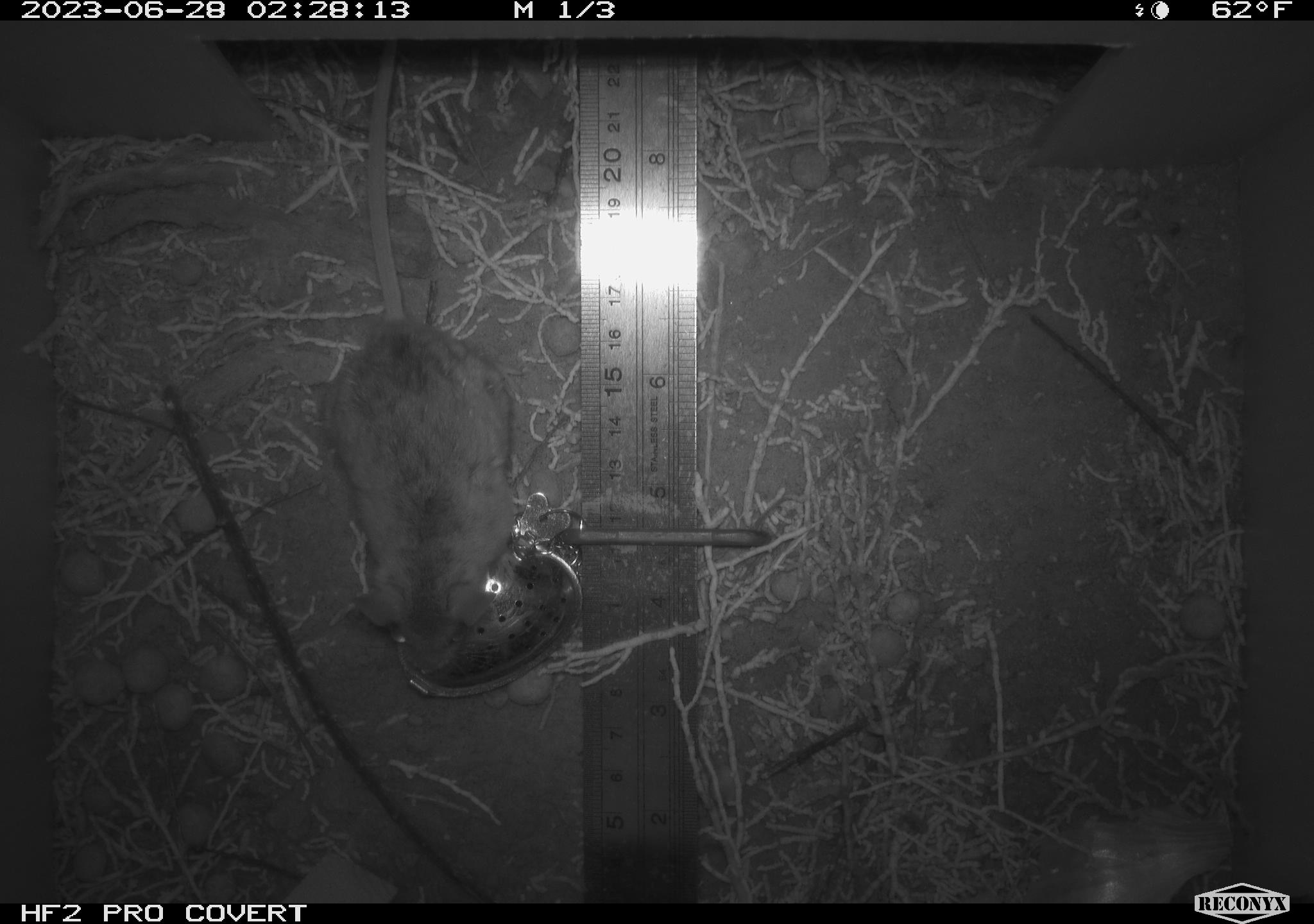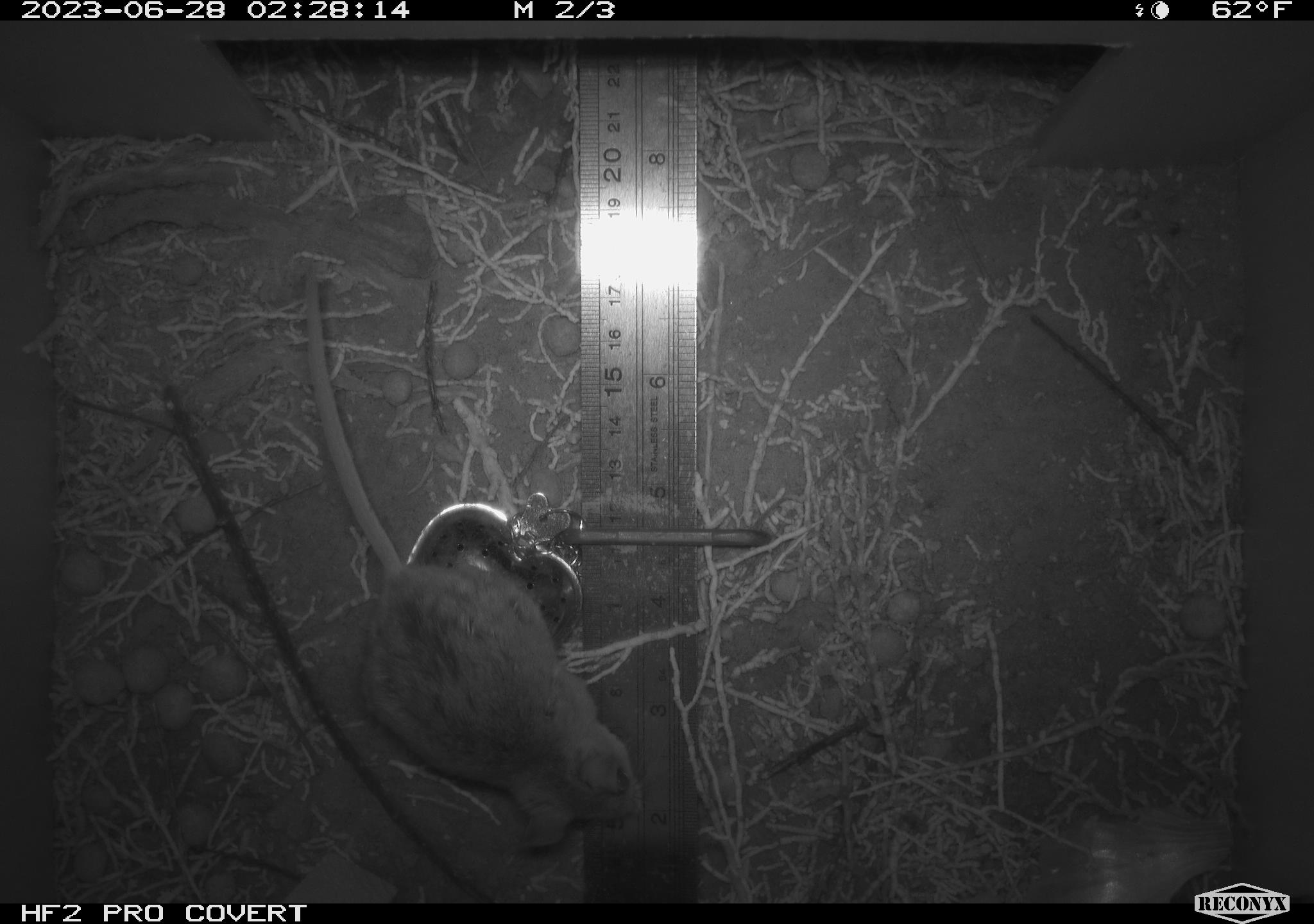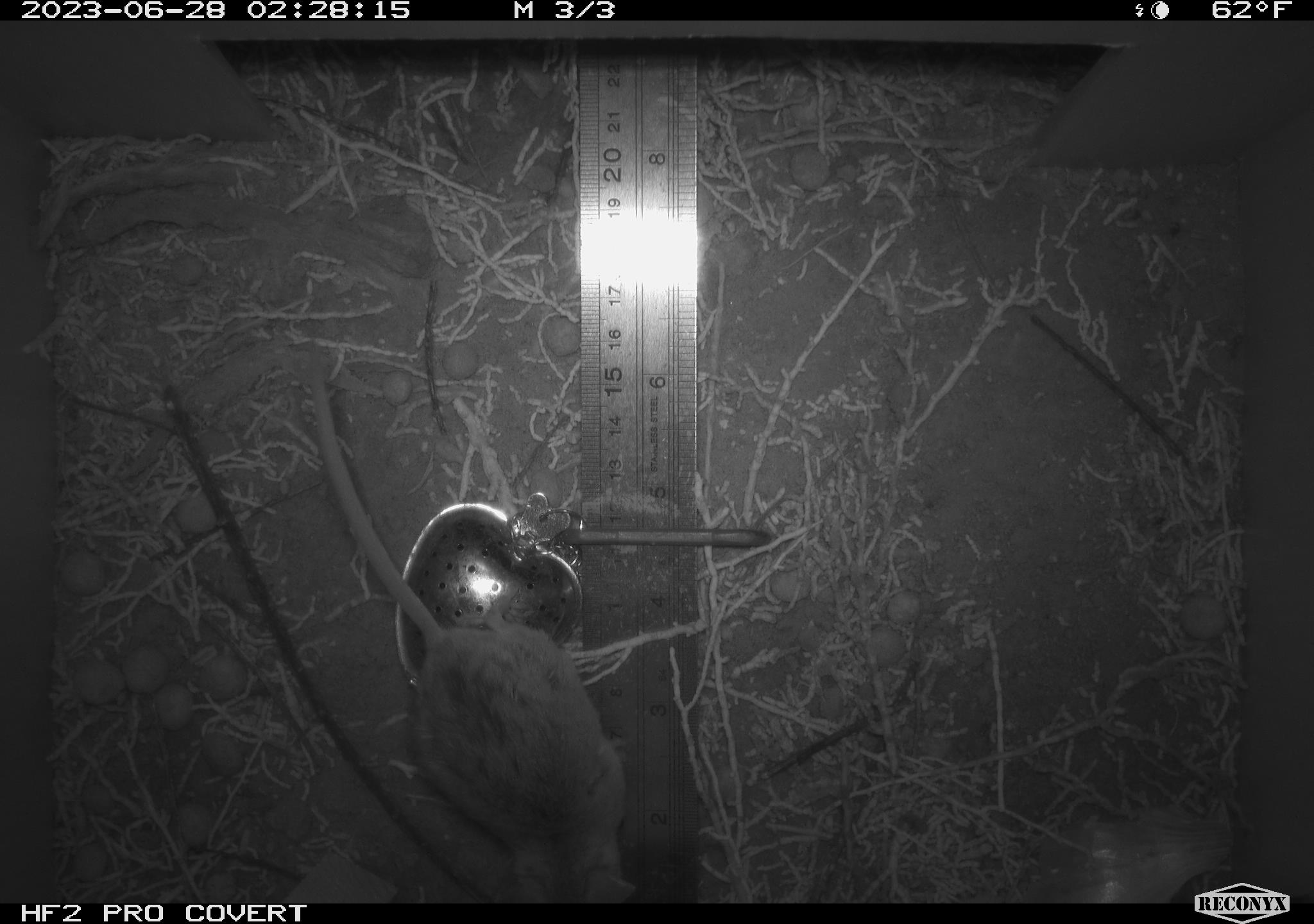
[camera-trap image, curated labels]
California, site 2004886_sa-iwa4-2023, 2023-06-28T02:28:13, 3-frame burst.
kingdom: Animalia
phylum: Chordata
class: Mammalia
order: Rodentia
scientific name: Rodentia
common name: mouse species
Mouse species (Rodentia).